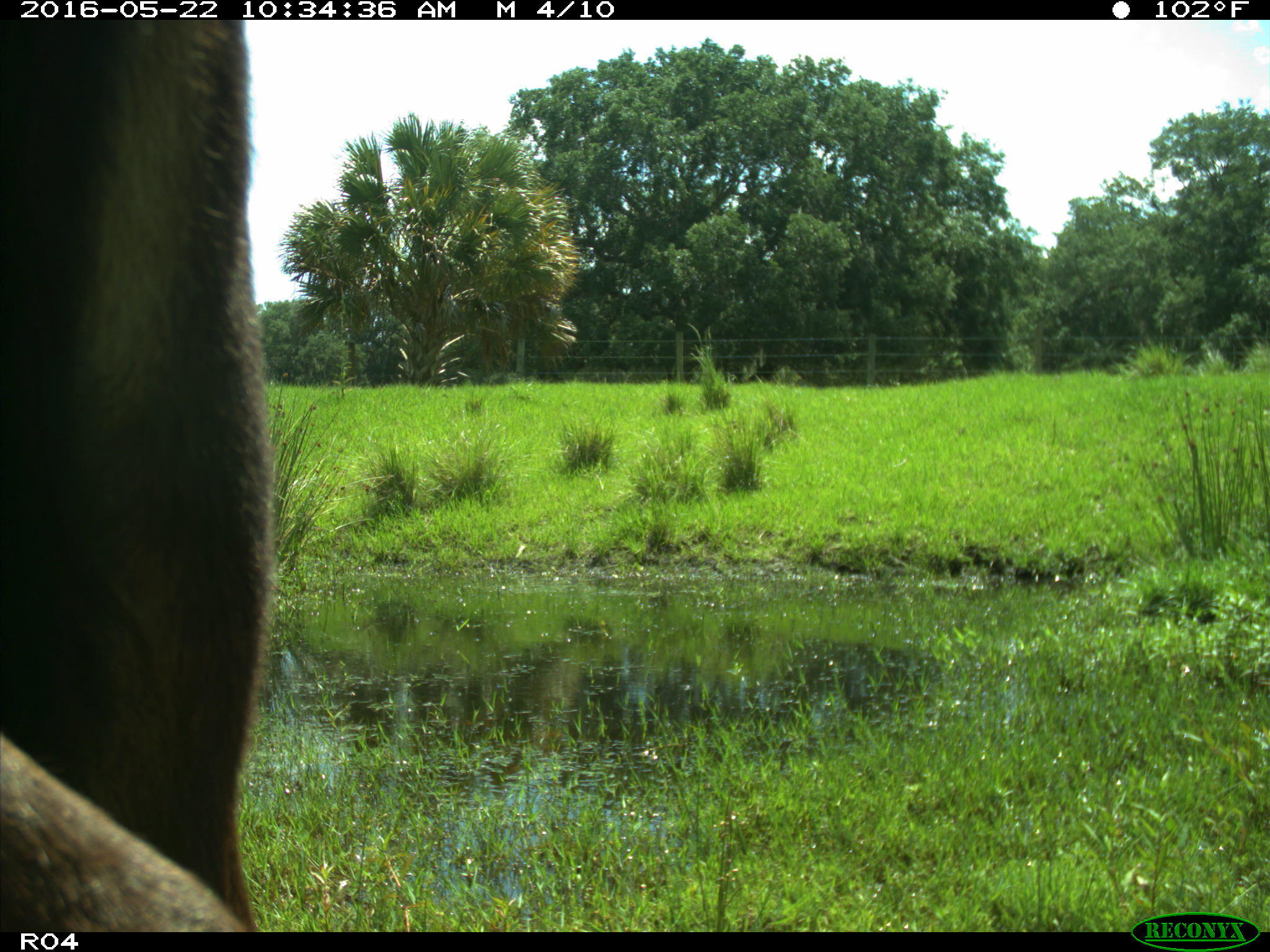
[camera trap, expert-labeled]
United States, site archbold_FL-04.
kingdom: Animalia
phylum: Chordata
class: Mammalia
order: Artiodactyla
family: Bovidae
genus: Bos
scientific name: Bos taurus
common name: domestic cow